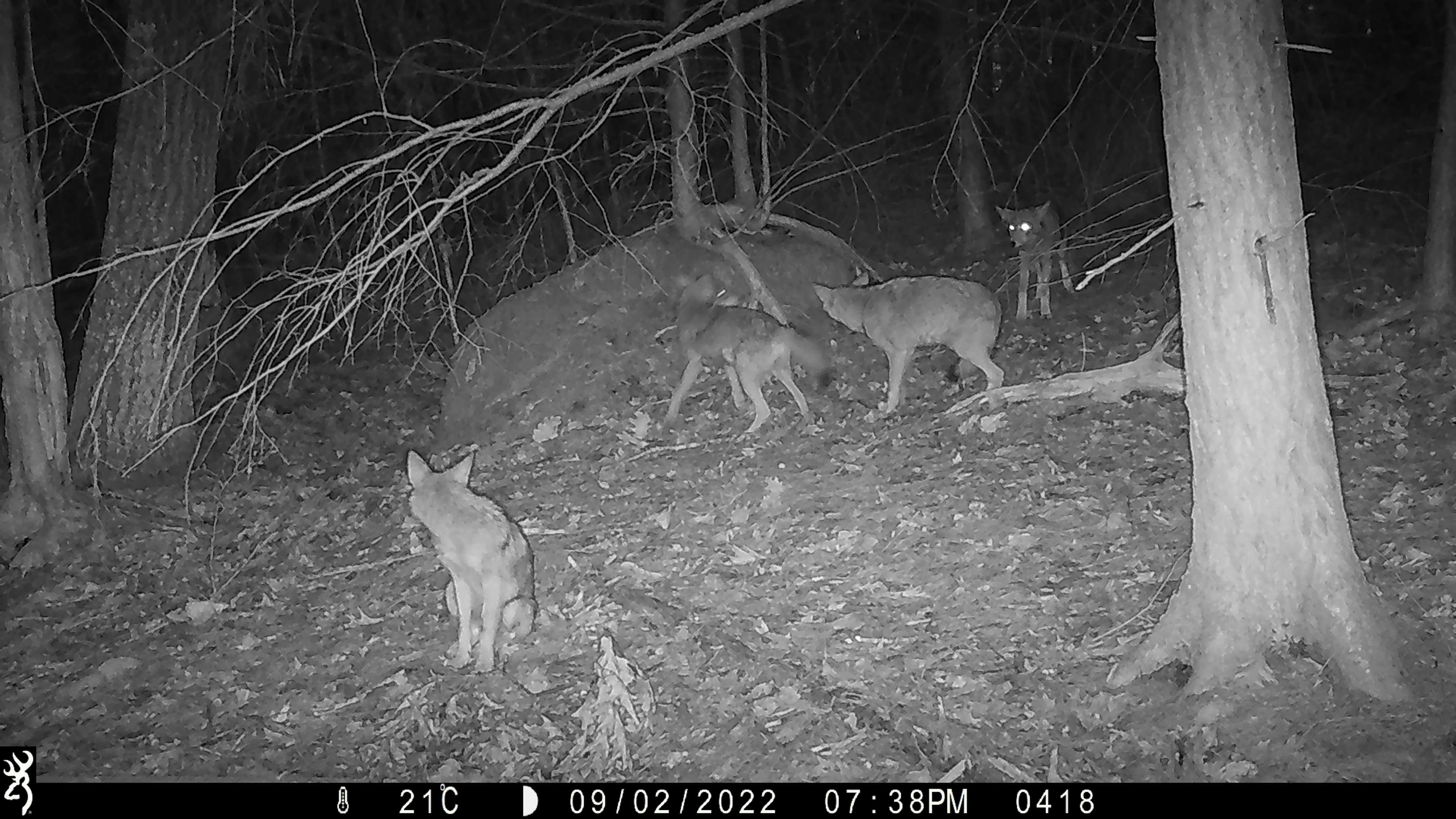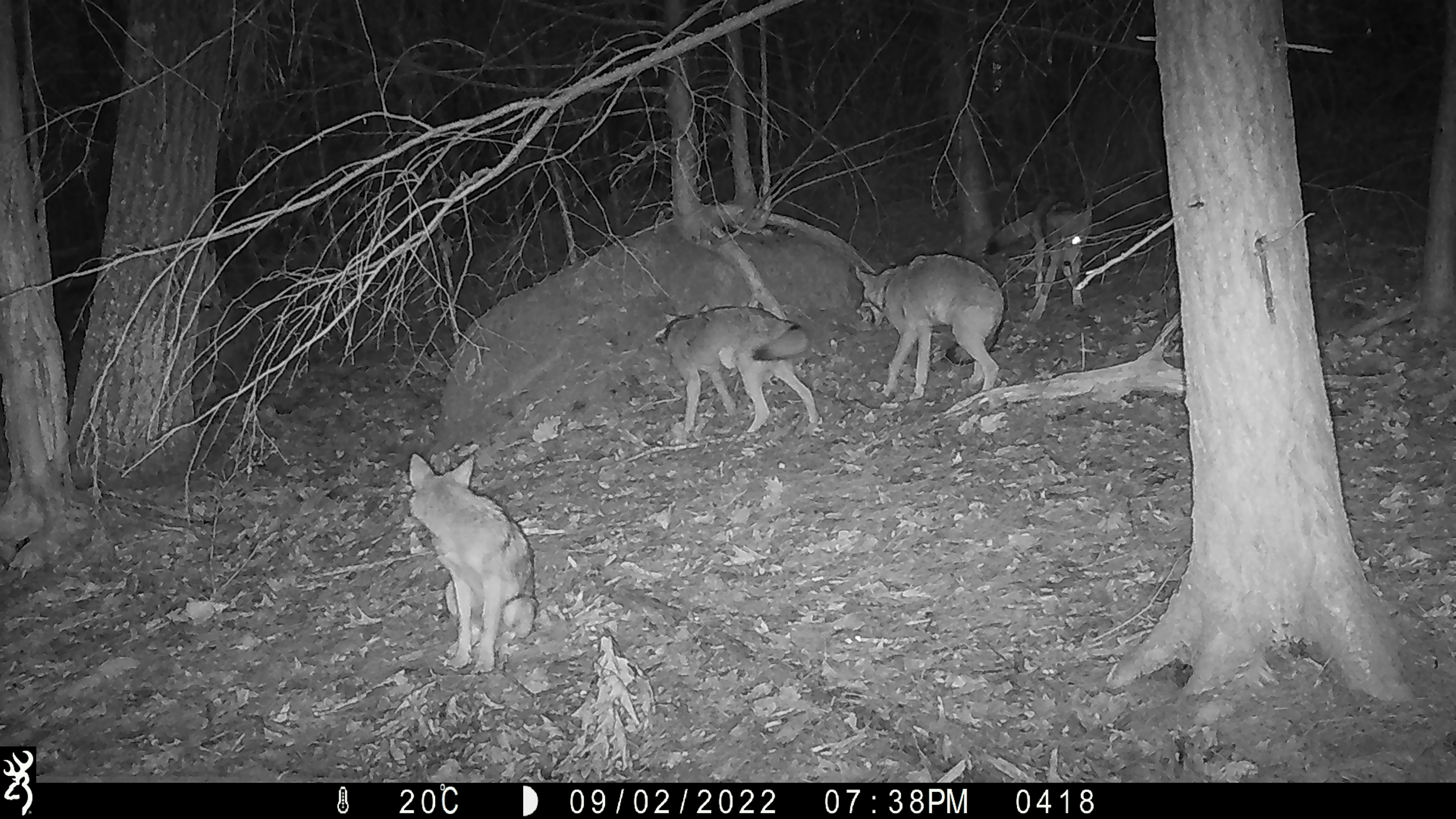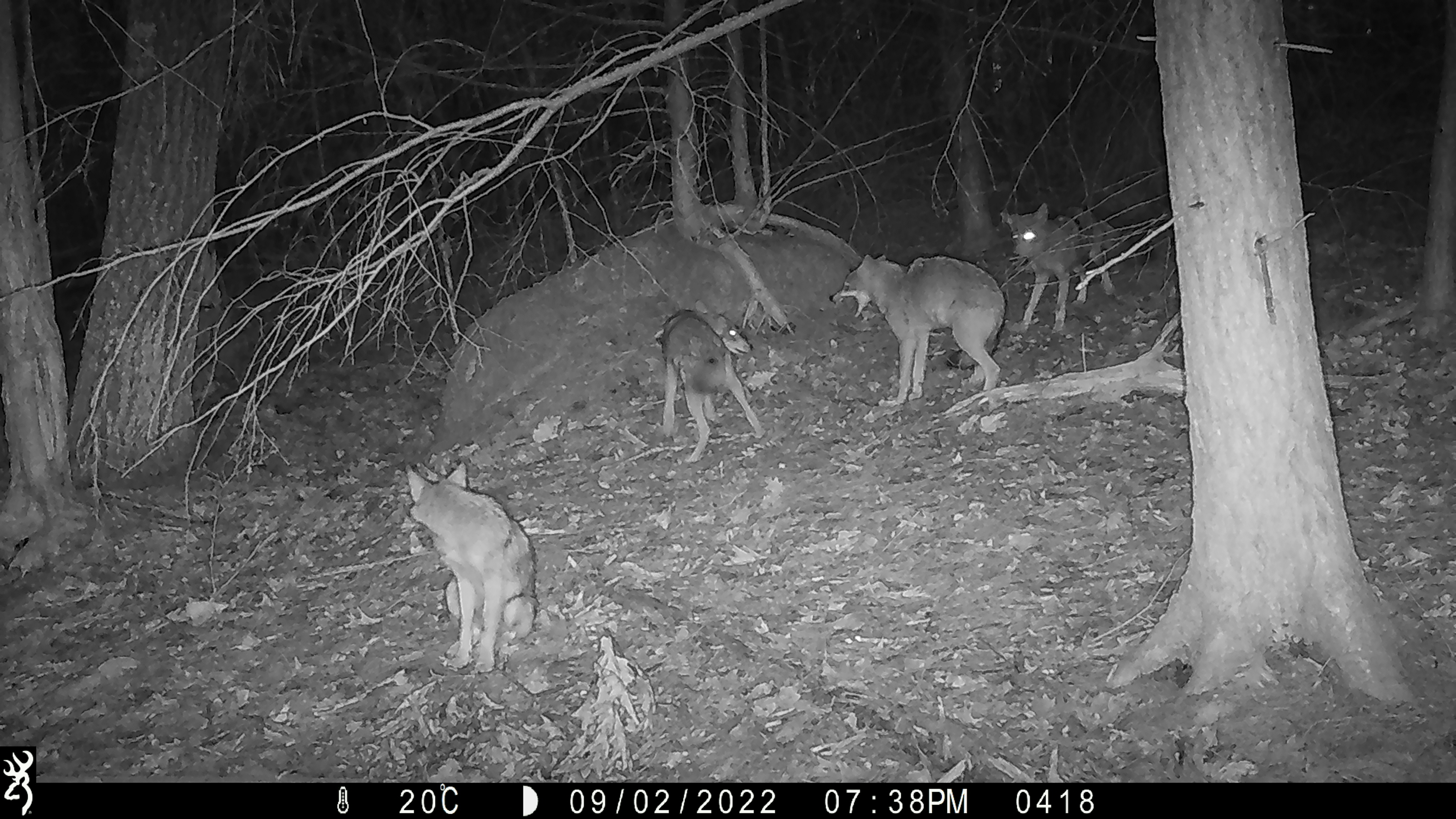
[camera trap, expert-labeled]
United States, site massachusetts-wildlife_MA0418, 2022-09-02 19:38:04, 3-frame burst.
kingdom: Animalia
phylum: Chordata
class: Mammalia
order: Carnivora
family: Canidae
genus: Canis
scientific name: Canis latrans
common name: coyote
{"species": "coyote (Canis latrans)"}